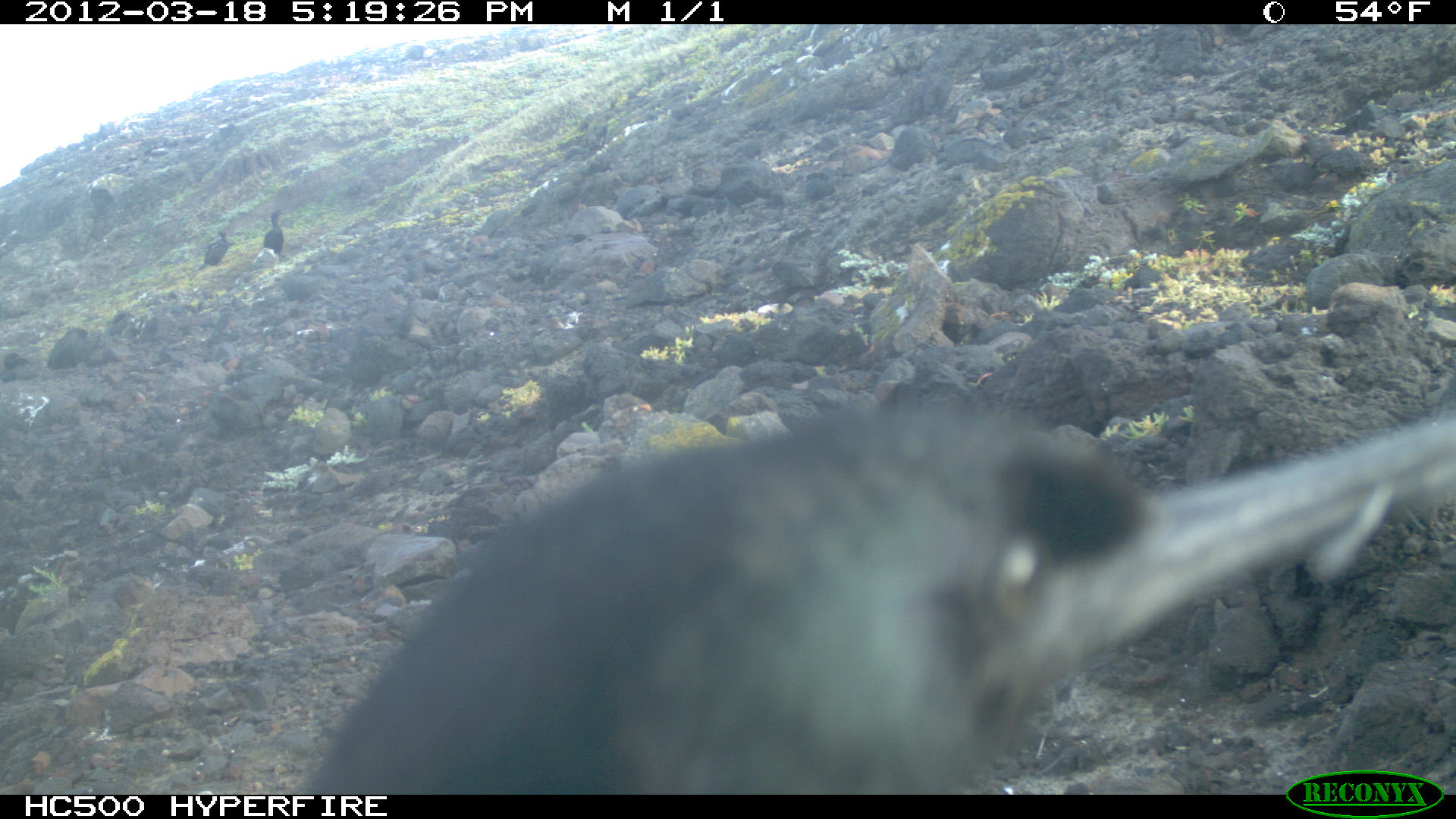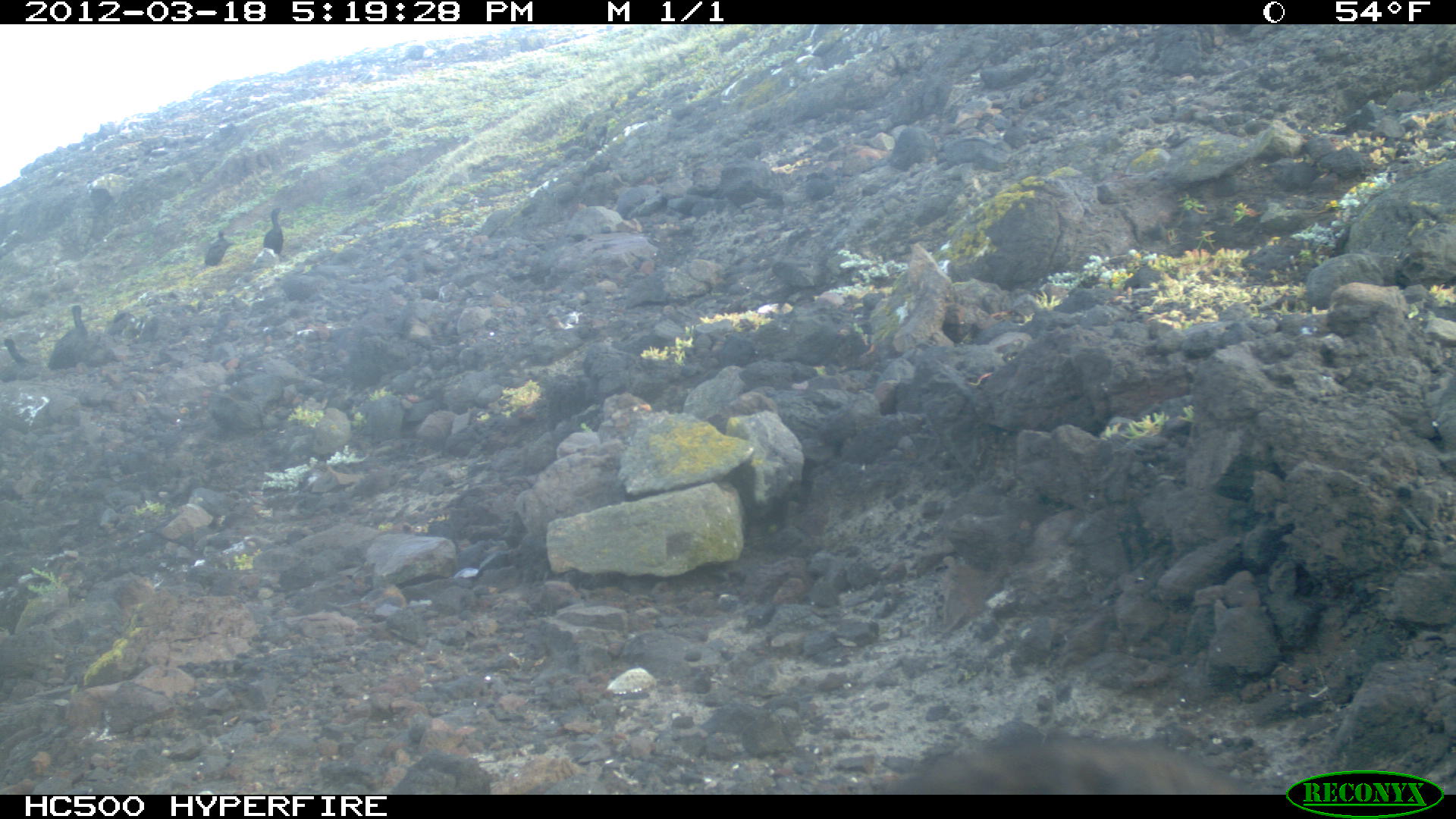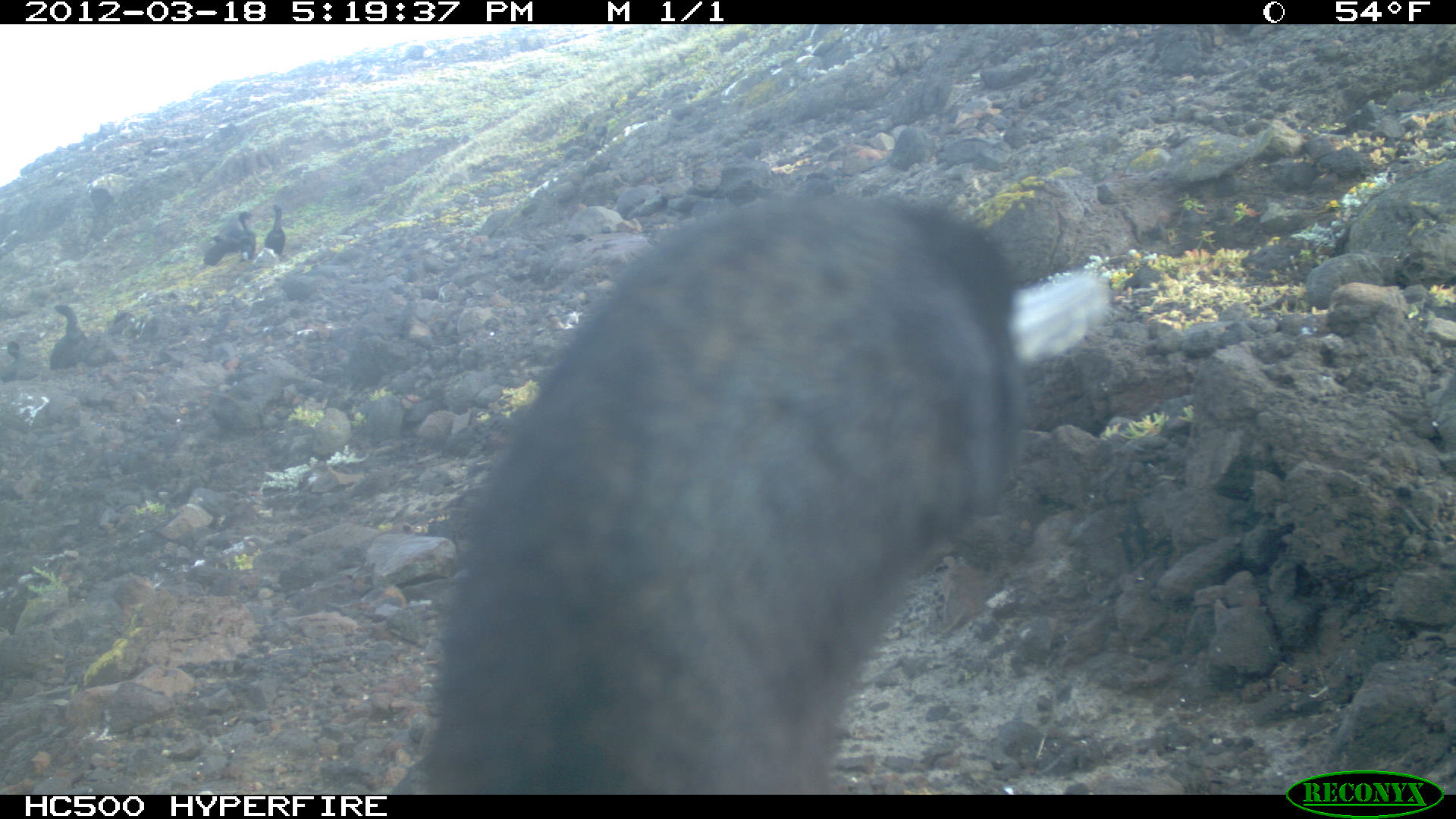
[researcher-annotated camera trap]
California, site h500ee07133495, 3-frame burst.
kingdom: Animalia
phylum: Chordata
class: Aves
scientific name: Aves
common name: bird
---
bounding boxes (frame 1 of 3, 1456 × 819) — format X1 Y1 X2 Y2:
bird: 305 400 1455 795; 263 209 286 257; 204 233 229 265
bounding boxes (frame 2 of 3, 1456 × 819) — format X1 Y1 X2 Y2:
bird: 49 303 88 369; 0 332 30 382; 204 228 235 265; 262 206 284 253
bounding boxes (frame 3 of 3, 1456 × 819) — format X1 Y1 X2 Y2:
bird: 389 190 1116 793; 49 304 86 369; 264 203 285 255; 238 209 257 259; 202 235 226 265